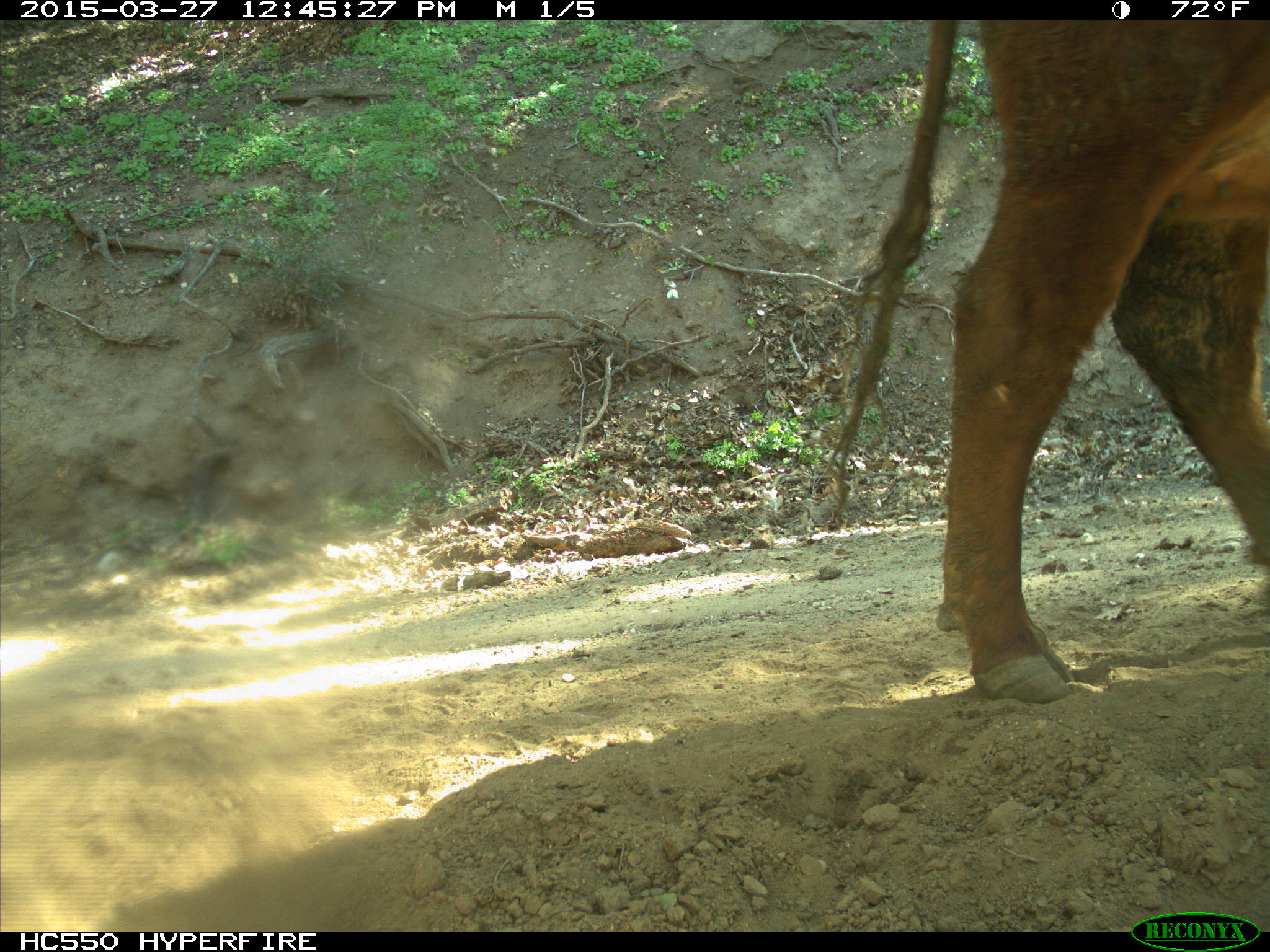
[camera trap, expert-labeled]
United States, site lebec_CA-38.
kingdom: Animalia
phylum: Chordata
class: Mammalia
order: Artiodactyla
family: Bovidae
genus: Bos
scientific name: Bos taurus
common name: domestic cow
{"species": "Bos taurus (domestic cow)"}